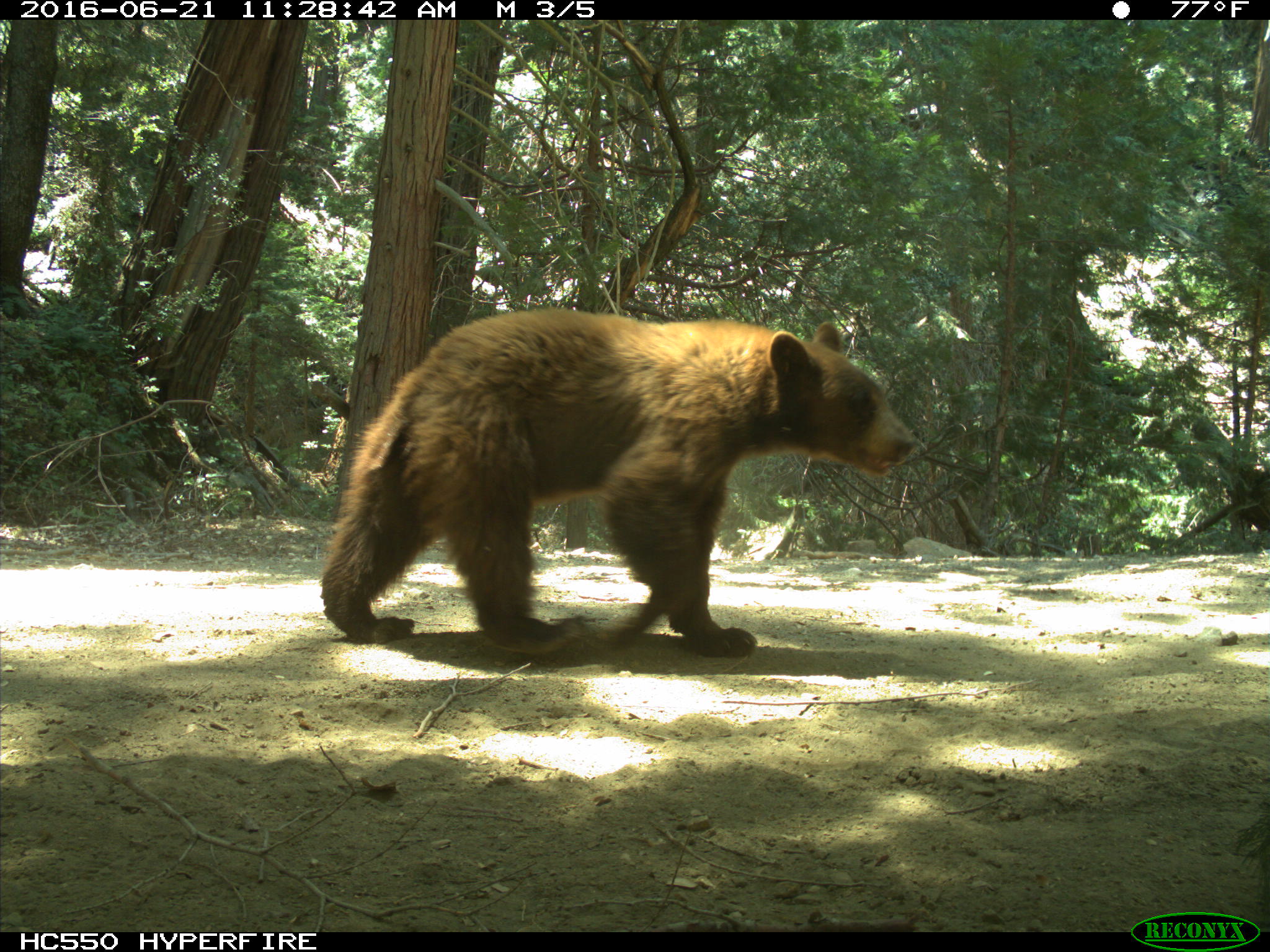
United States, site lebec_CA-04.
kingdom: Animalia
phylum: Chordata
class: Mammalia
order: Carnivora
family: Ursidae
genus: Ursus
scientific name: Ursus americanus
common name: american black bear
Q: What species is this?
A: Ursus americanus (american black bear).